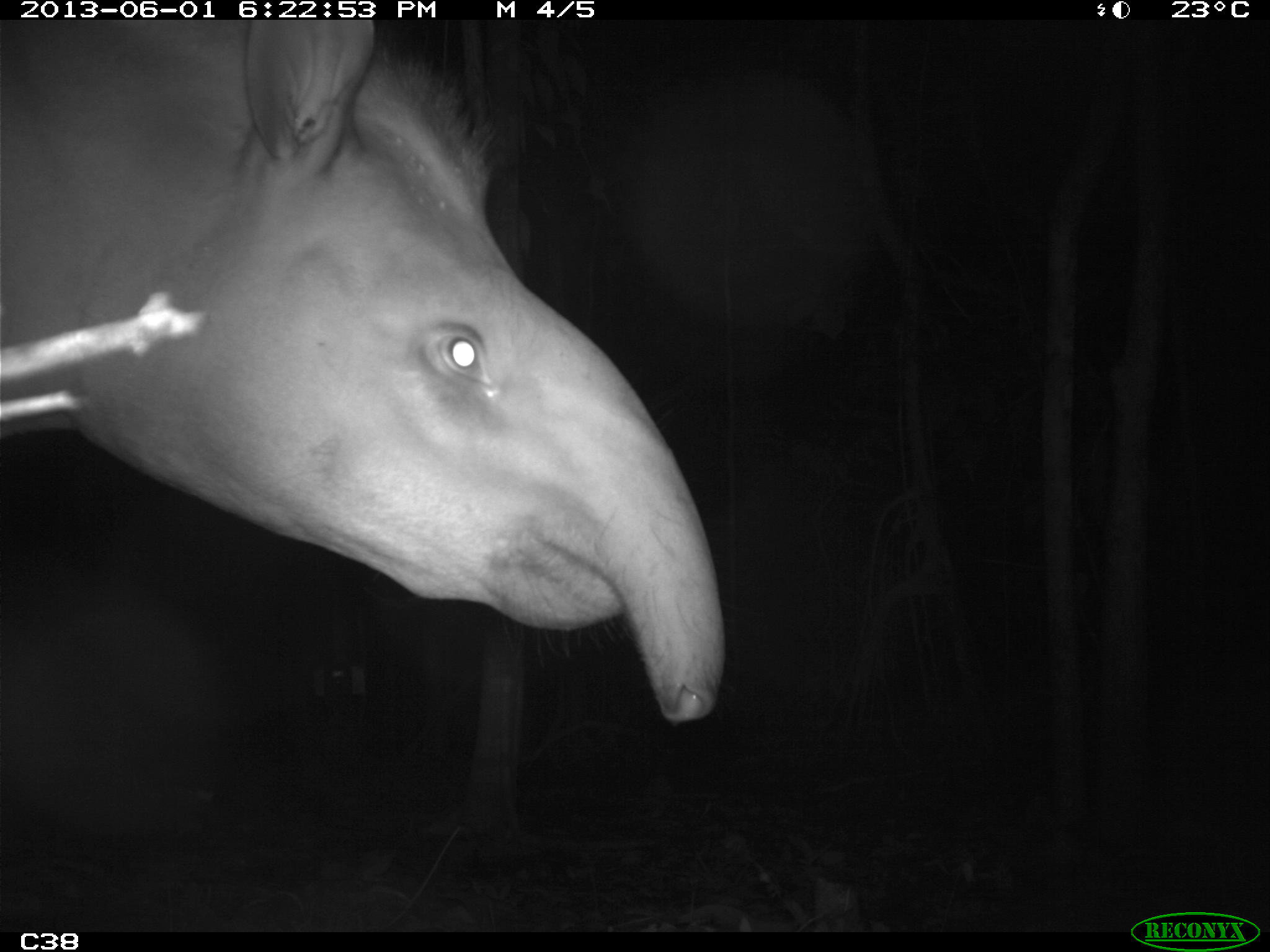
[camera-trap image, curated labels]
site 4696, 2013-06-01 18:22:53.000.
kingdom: Animalia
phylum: Chordata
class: Mammalia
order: Perissodactyla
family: Tapiridae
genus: Tapirus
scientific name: Tapirus terrestris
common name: south american tapir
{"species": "Tapirus terrestris (south american tapir)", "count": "1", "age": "adult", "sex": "male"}